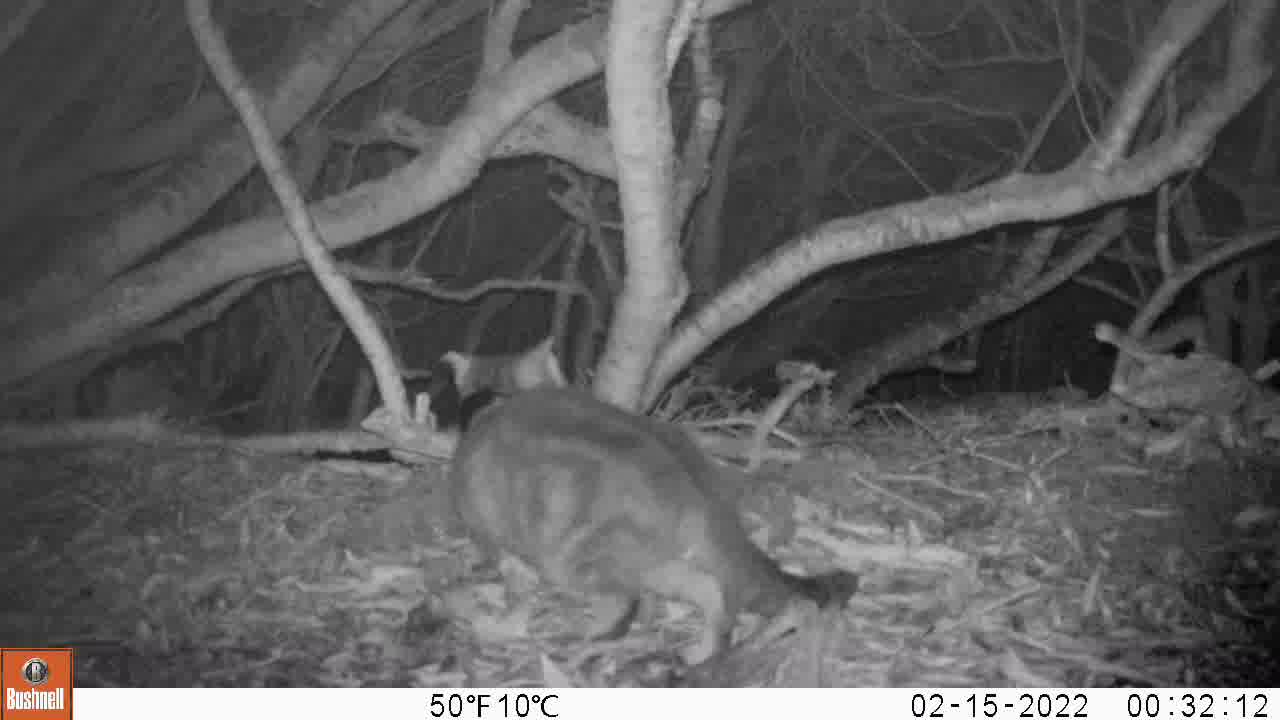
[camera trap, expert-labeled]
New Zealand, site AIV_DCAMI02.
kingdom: Animalia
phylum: Chordata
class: Mammalia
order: Carnivora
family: Felidae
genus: Felis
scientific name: Felis catus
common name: domestic cat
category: cat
Cat (domestic cat) (Felis catus).